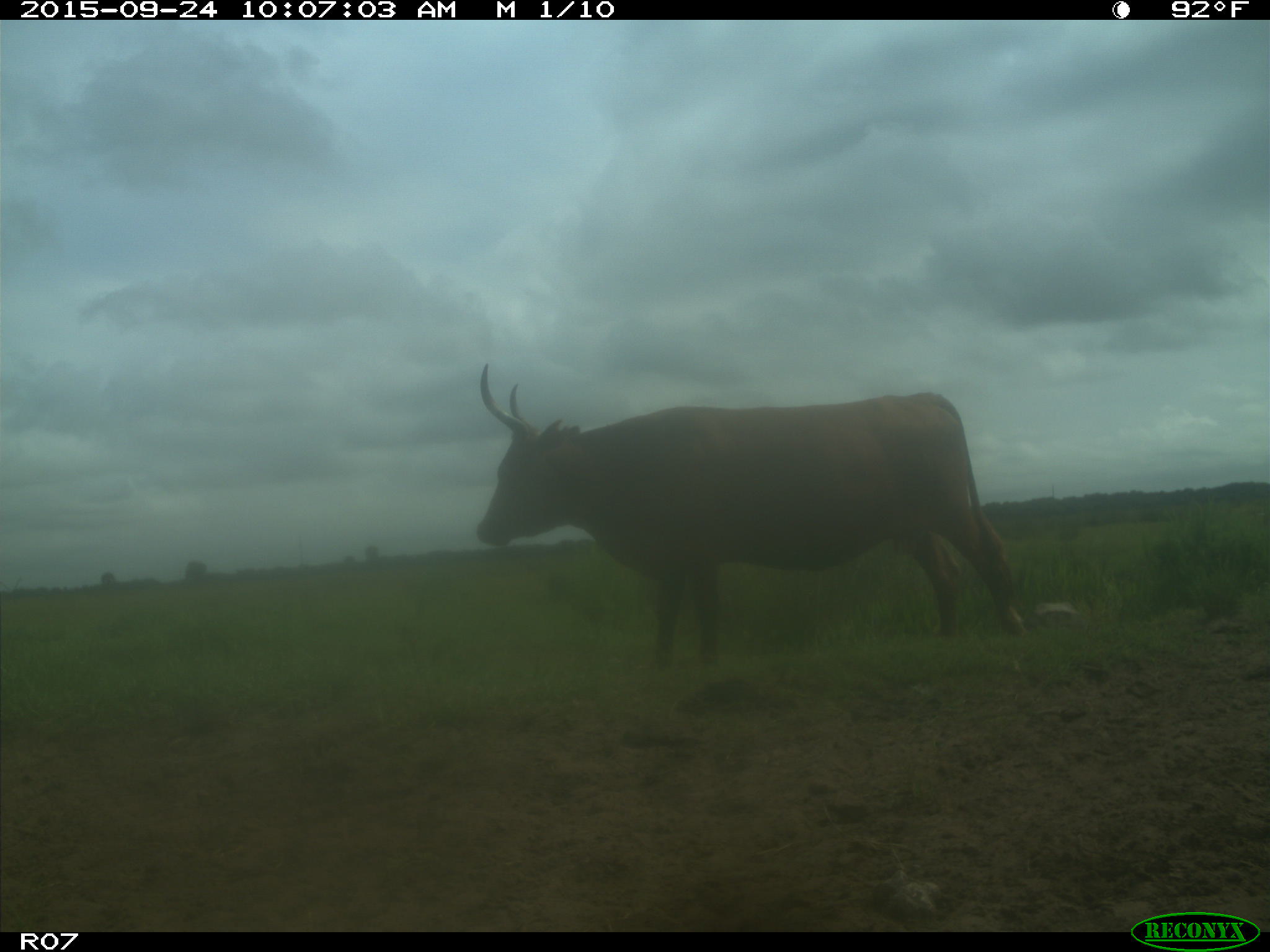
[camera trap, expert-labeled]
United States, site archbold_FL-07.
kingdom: Animalia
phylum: Chordata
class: Mammalia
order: Artiodactyla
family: Bovidae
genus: Bos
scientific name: Bos taurus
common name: domestic cow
Bos taurus (domestic cow).